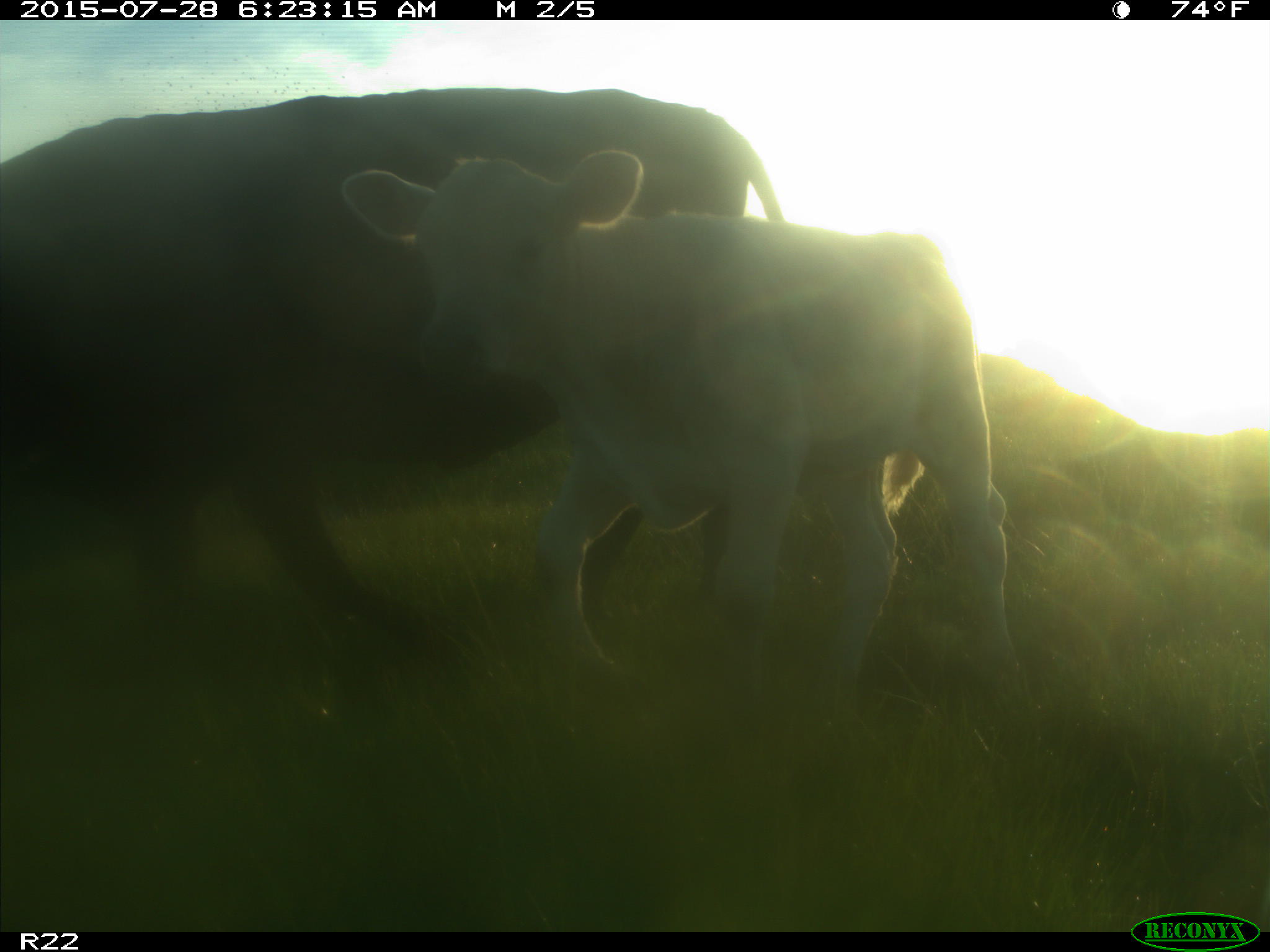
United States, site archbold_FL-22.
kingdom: Animalia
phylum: Chordata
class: Mammalia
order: Artiodactyla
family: Bovidae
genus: Bos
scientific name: Bos taurus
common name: domestic cow